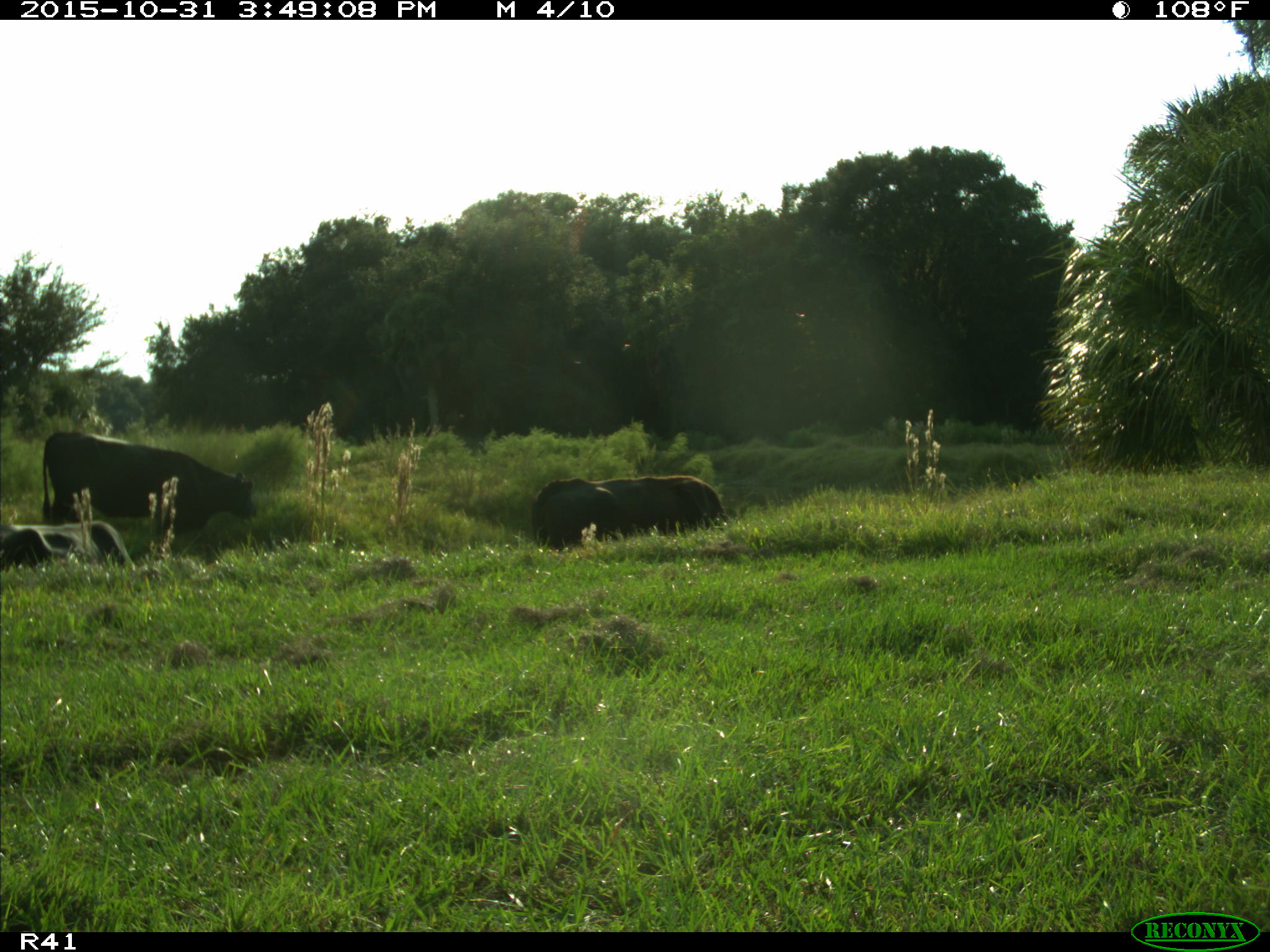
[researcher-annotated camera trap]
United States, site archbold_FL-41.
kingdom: Animalia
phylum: Chordata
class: Mammalia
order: Artiodactyla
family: Bovidae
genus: Bos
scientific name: Bos taurus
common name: domestic cow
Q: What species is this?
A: Bos taurus (domestic cow).